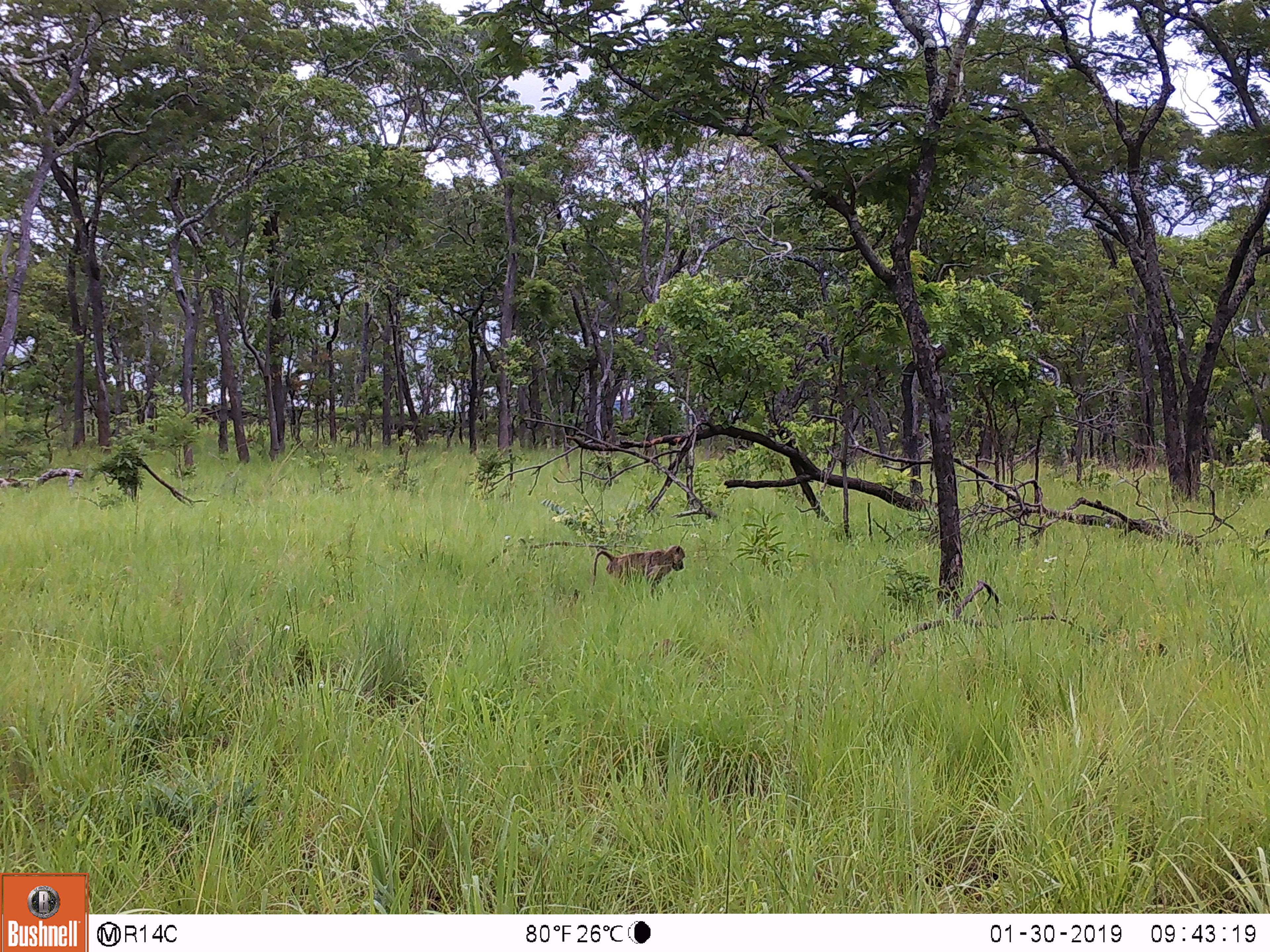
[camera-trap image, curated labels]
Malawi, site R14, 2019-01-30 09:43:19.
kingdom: Animalia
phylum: Chordata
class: Mammalia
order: Primates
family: Cercopithecidae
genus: Papio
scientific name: Papio cynocephalus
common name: yellow baboon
Yellow baboon (Papio cynocephalus), count 1.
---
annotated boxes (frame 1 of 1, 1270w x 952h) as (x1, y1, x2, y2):
yellow baboon: (583, 532, 690, 601)